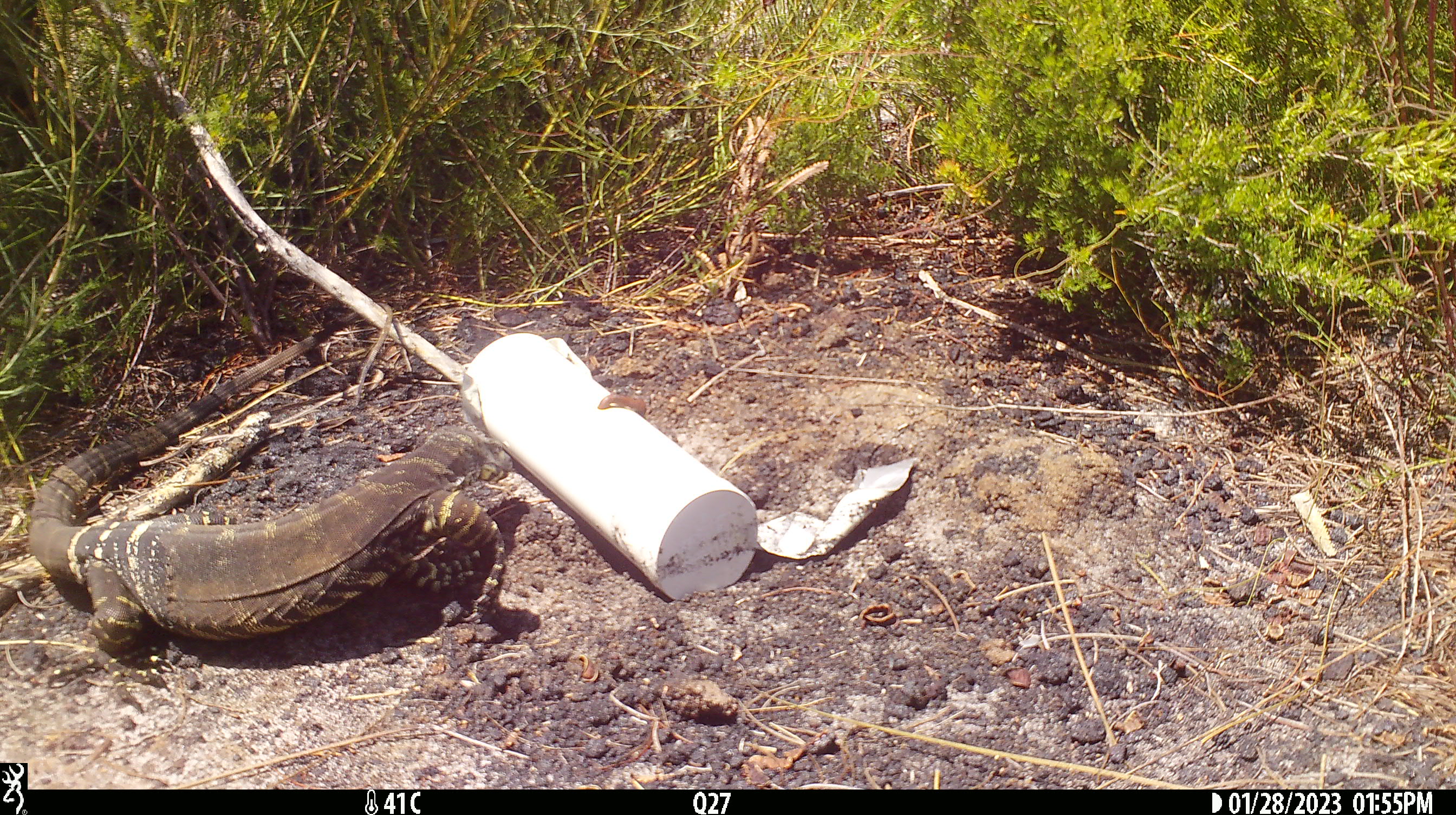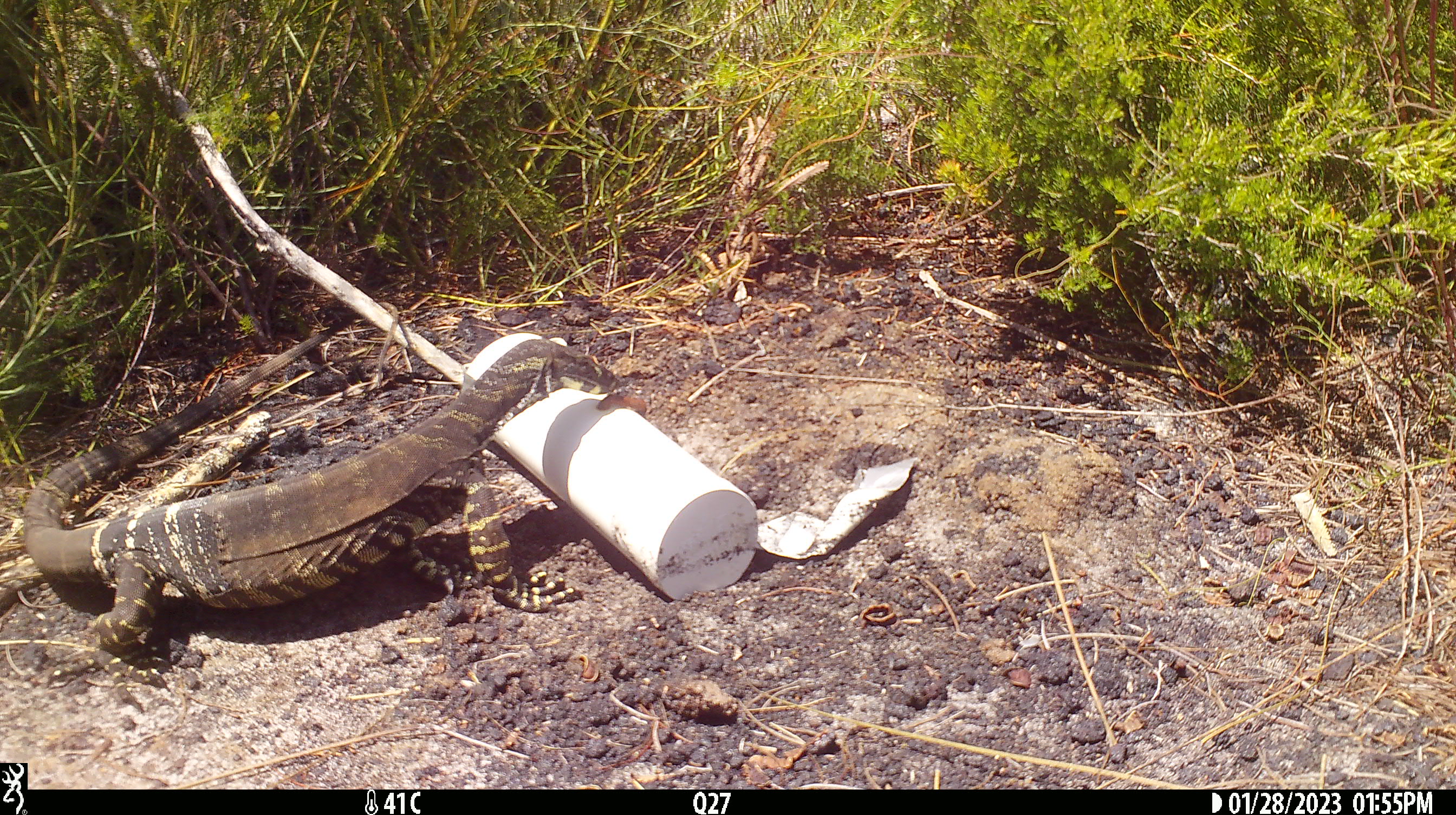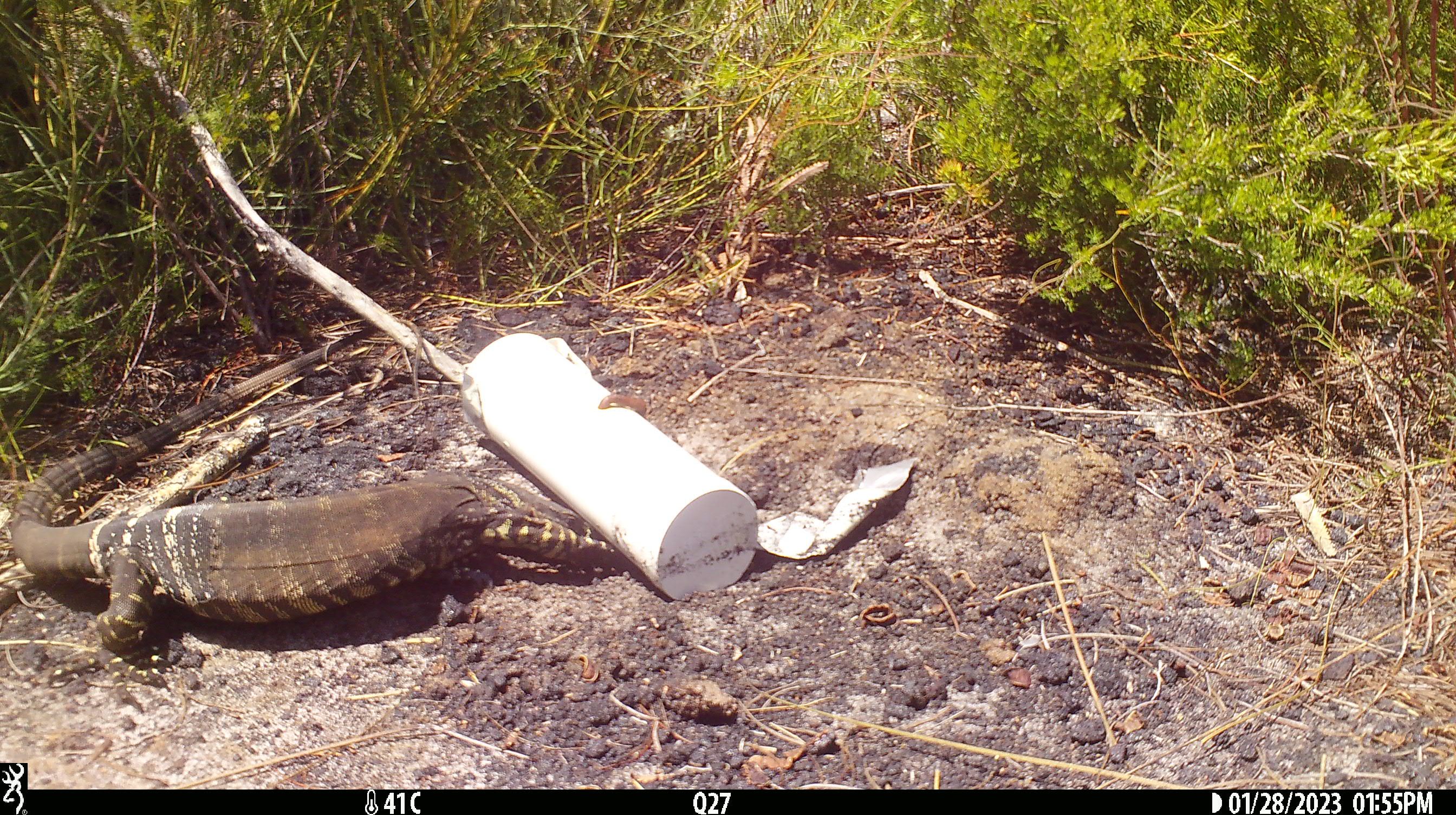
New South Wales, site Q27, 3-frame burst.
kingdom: Animalia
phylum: Chordata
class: Reptilia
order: Squamata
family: Varanidae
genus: Varanus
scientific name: Varanus varius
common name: lace monitor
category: goanna